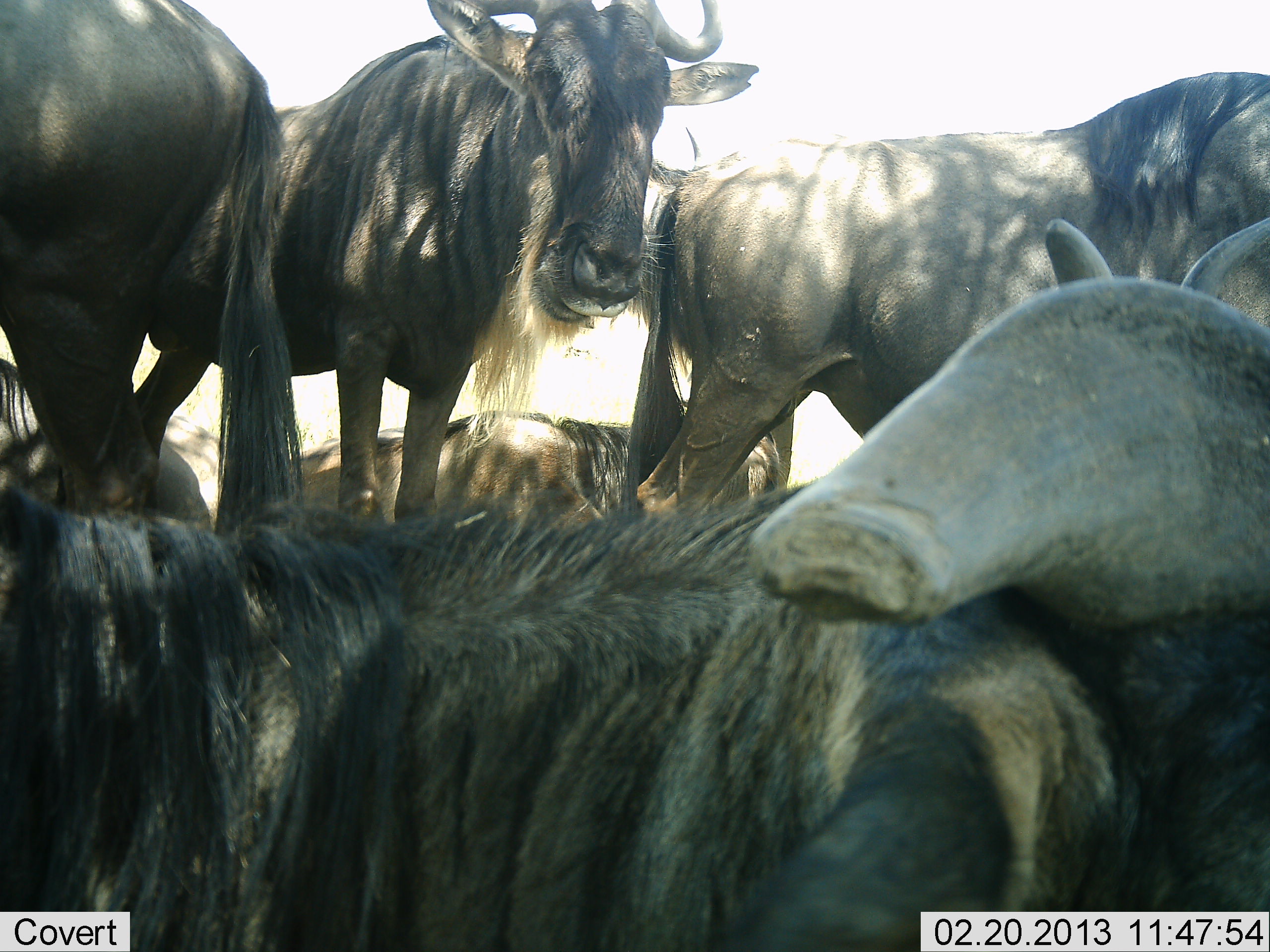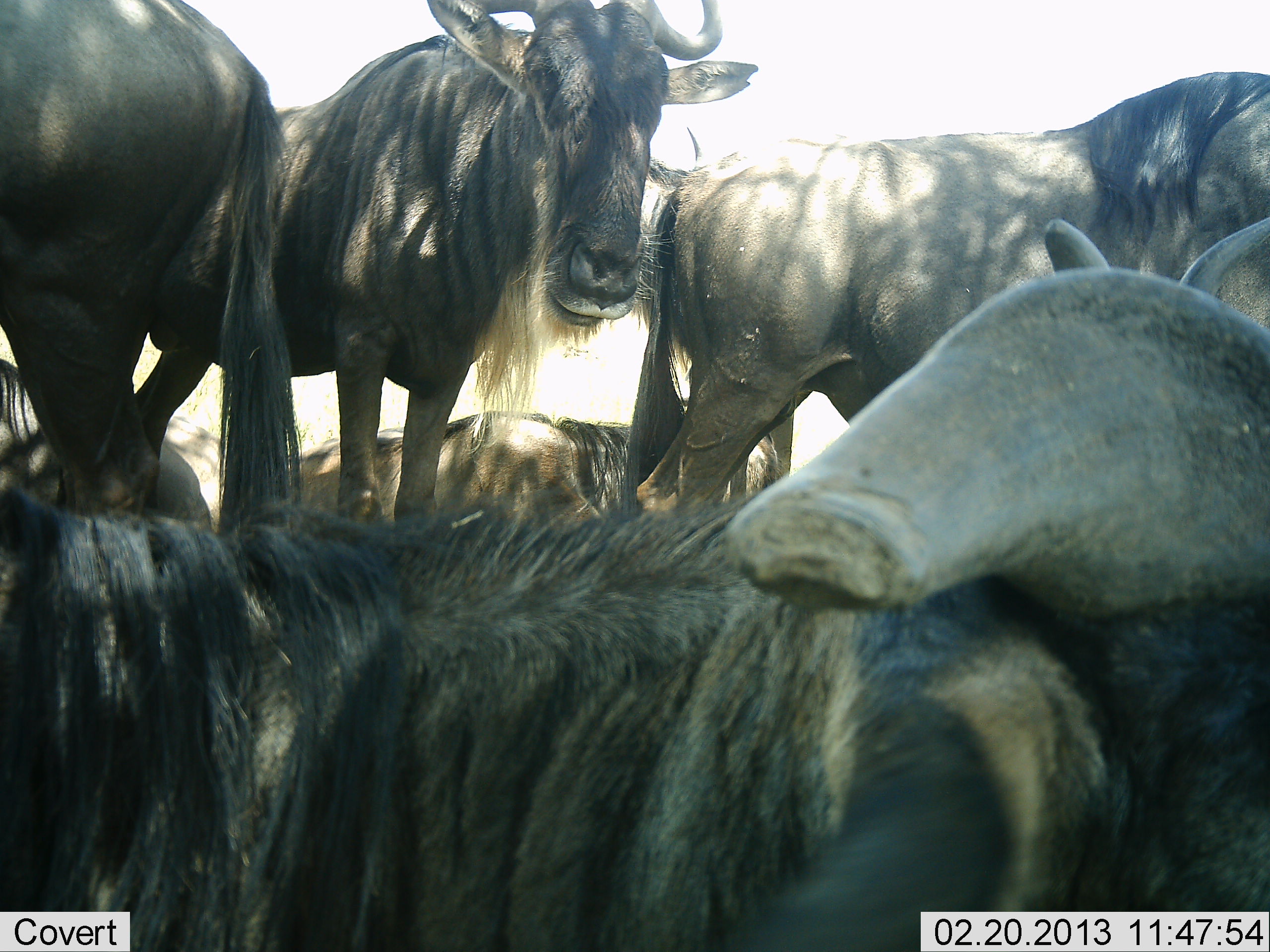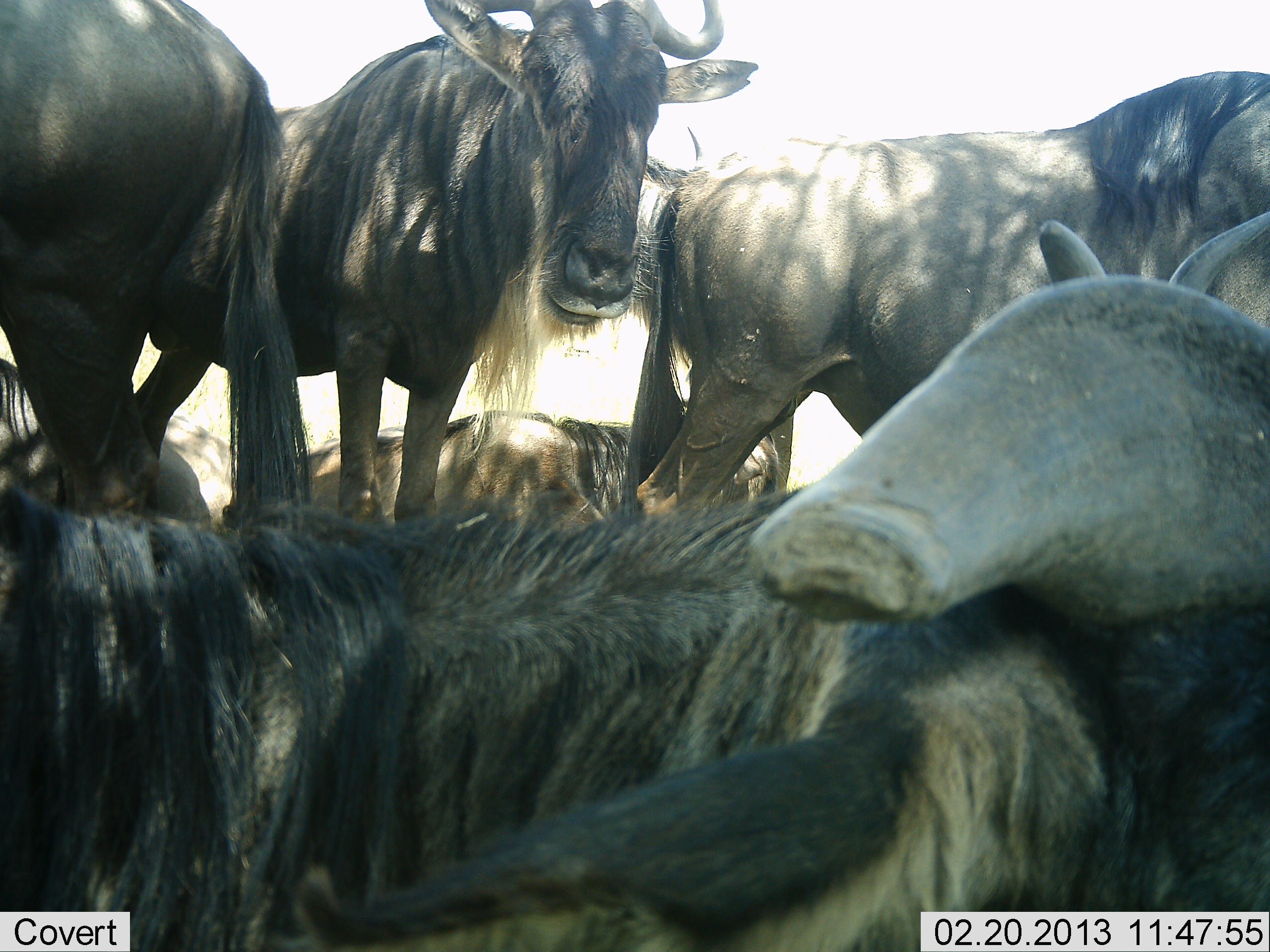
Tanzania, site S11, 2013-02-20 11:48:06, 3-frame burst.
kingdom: Animalia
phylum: Chordata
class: Mammalia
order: Artiodactyla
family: Bovidae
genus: Connochaetes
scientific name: Connochaetes taurinus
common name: blue wildebeest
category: wildebeest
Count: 6.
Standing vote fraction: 70%.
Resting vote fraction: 81%.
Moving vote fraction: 0%.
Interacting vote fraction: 7%.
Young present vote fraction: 0%.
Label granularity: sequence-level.